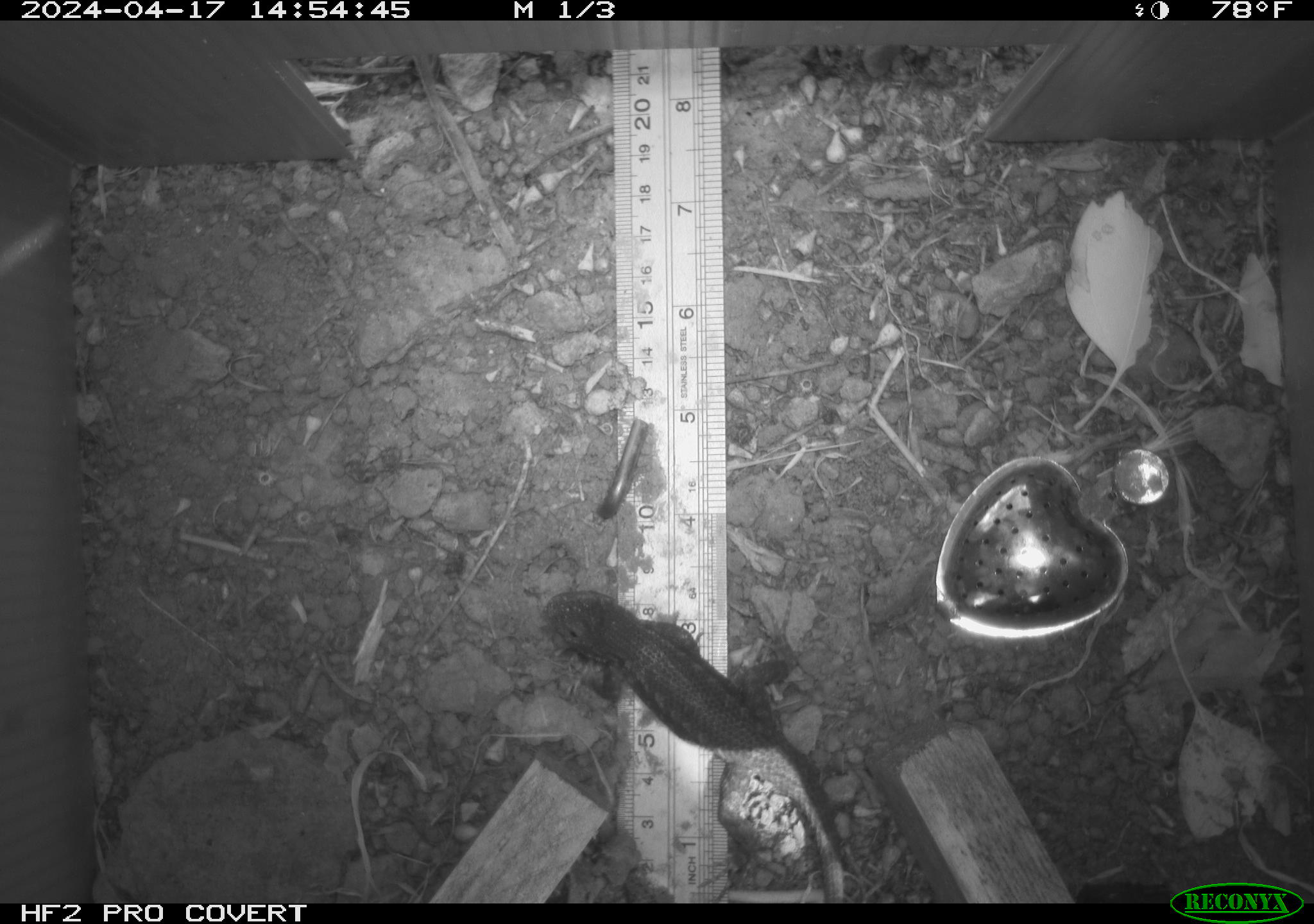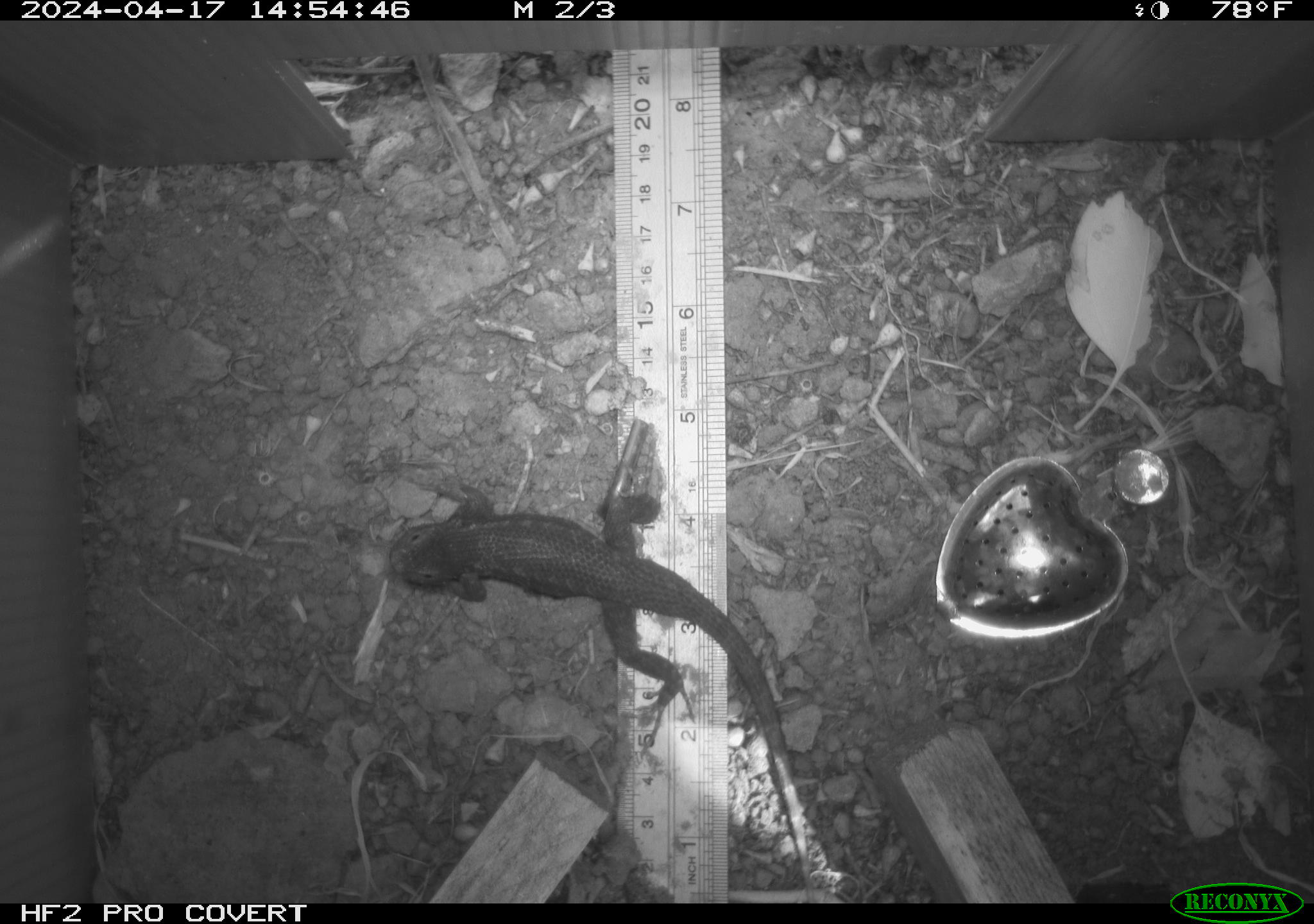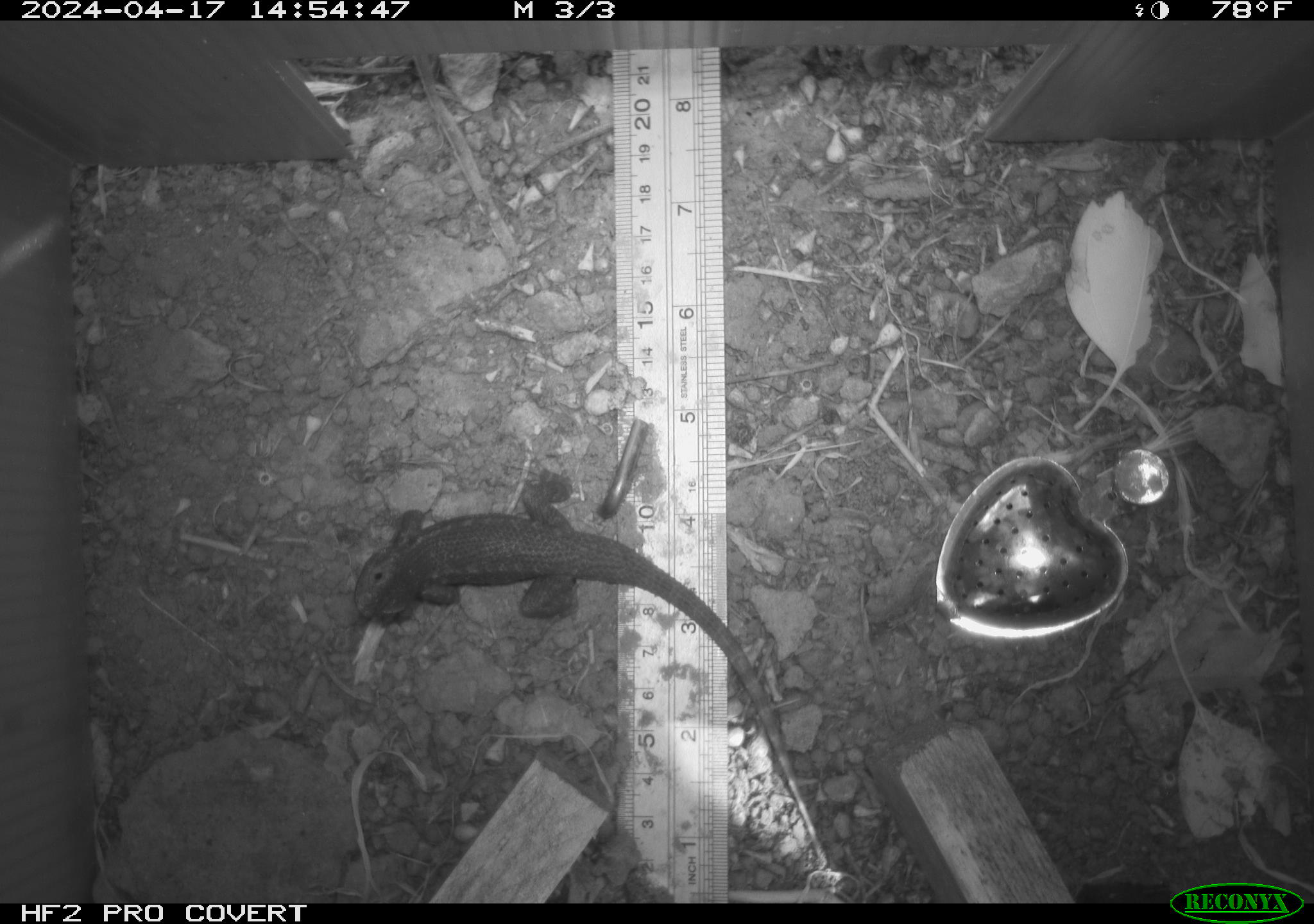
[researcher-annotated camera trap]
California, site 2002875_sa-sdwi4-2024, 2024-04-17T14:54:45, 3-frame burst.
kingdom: Animalia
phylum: Chordata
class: Reptilia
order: Squamata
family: Phrynosomatidae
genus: Sceloporus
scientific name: Sceloporus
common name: spiny lizards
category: sceloporus species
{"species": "sceloporus species (spiny lizards) (Sceloporus)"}